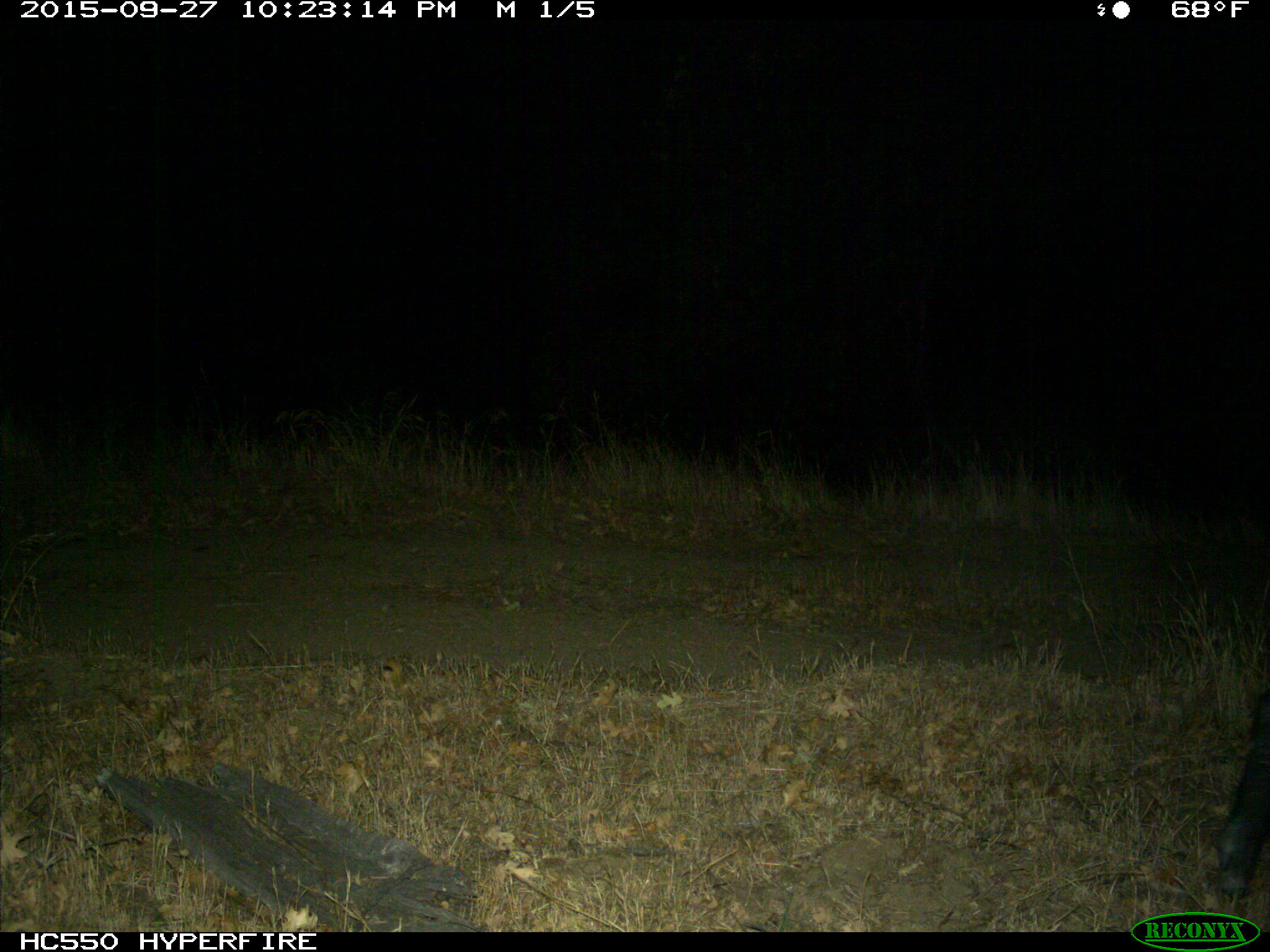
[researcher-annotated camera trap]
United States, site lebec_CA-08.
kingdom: Animalia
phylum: Chordata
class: Mammalia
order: Artiodactyla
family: Suidae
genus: Sus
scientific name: Sus scrofa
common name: wild boar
Sus scrofa (wild boar).